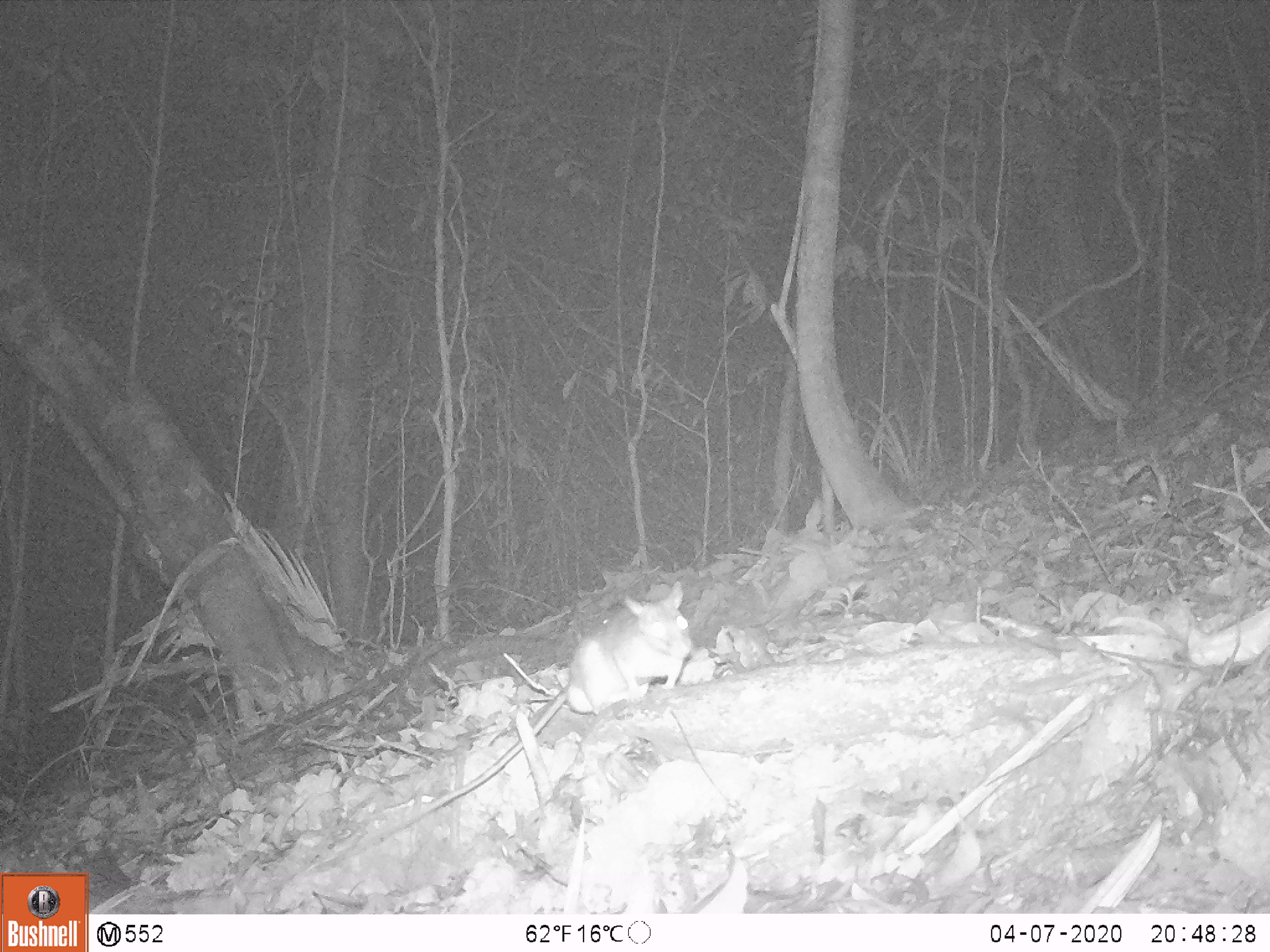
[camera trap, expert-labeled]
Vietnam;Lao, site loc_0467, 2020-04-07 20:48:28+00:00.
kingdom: Animalia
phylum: Chordata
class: Mammalia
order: Rodentia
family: Muridae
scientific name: Muridae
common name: old-world mice and rats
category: unidentified murid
Unidentified murid (old-world mice and rats) (Muridae). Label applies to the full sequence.